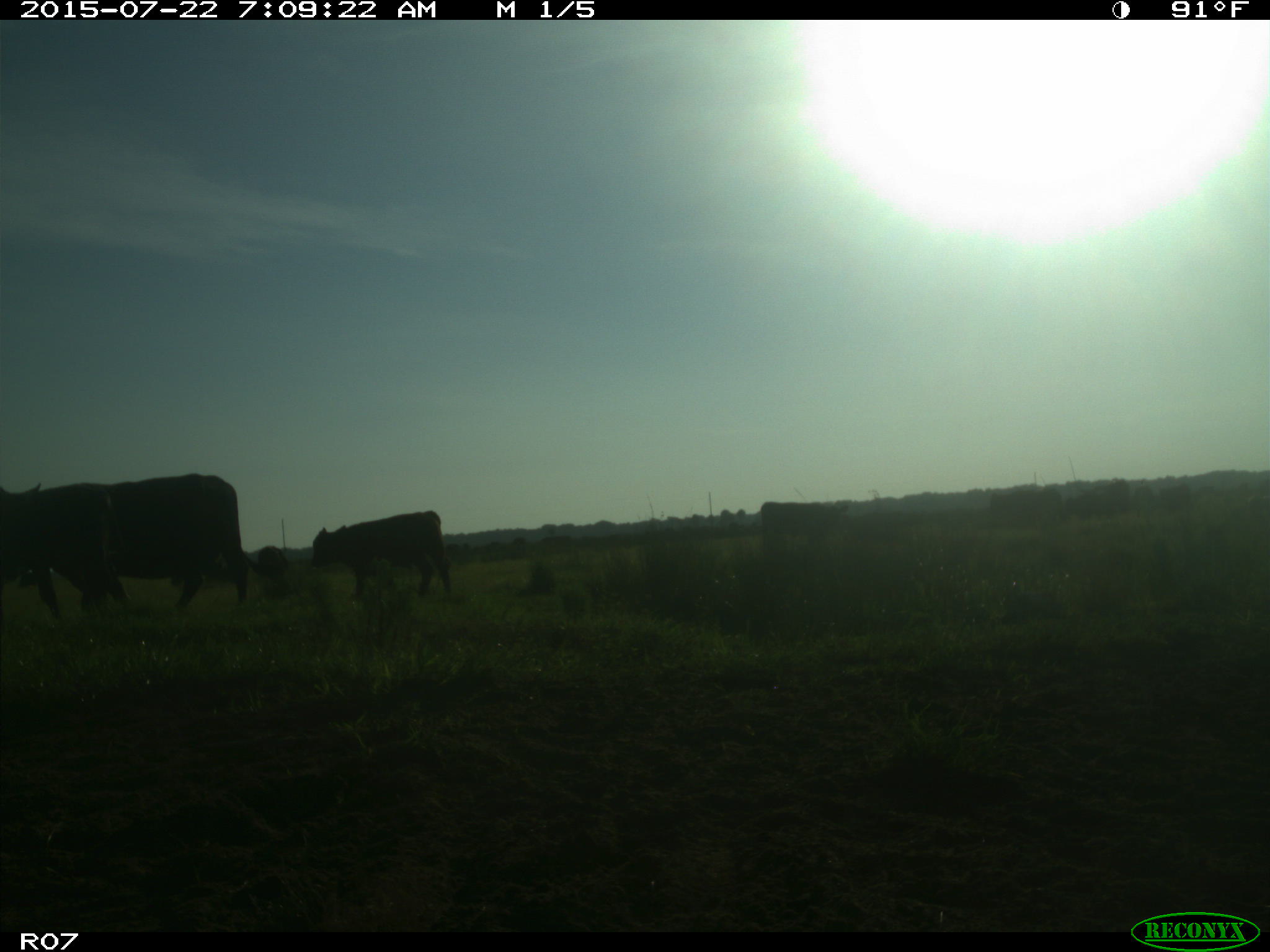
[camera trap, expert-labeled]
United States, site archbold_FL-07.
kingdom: Animalia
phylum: Chordata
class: Mammalia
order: Artiodactyla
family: Suidae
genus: Sus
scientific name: Sus scrofa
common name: wild boar